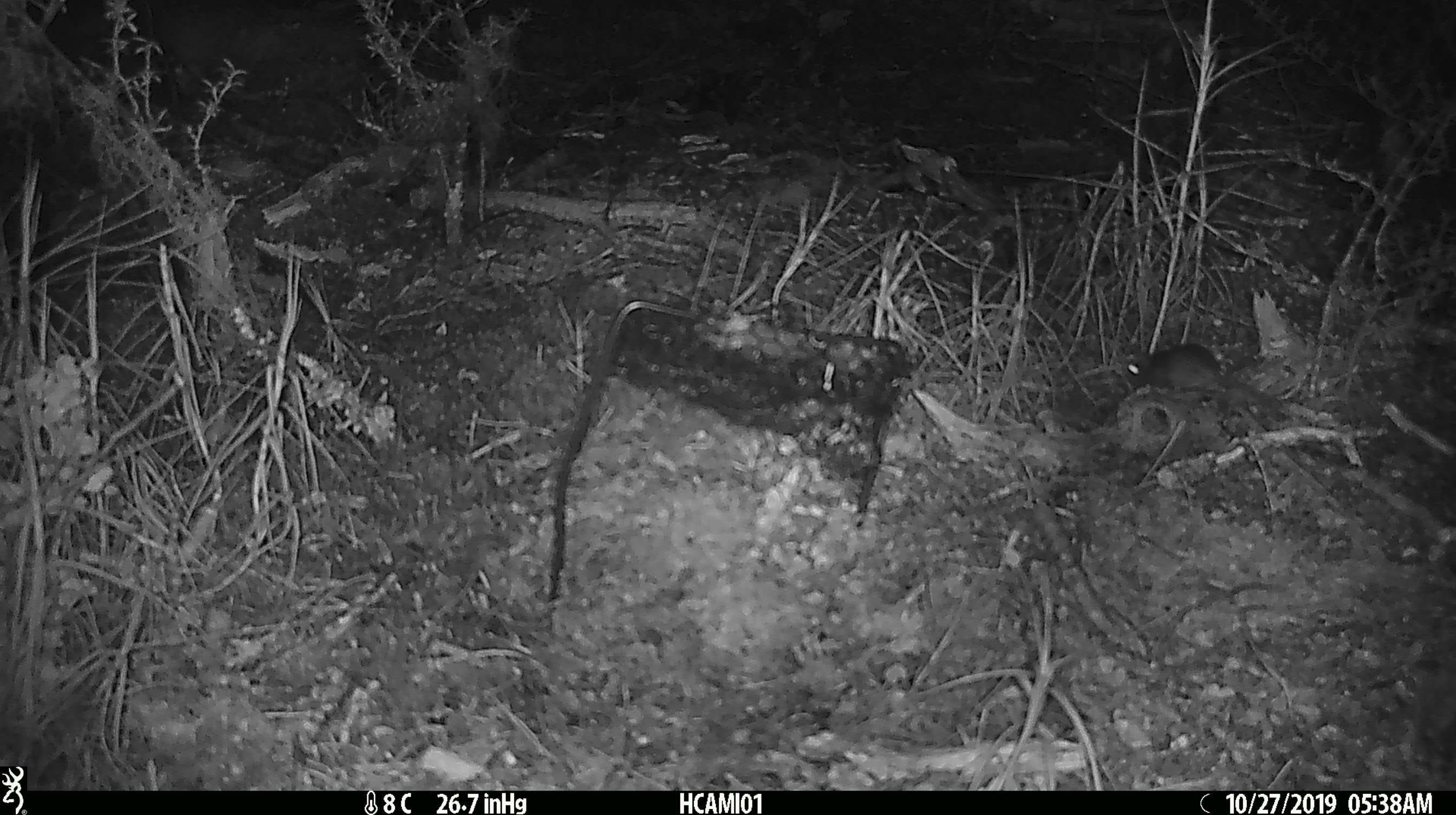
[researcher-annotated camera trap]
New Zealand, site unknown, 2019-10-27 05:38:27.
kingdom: Animalia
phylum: Chordata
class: Mammalia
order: Rodentia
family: Muridae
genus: Mus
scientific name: Mus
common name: mouse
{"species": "mouse (Mus)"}